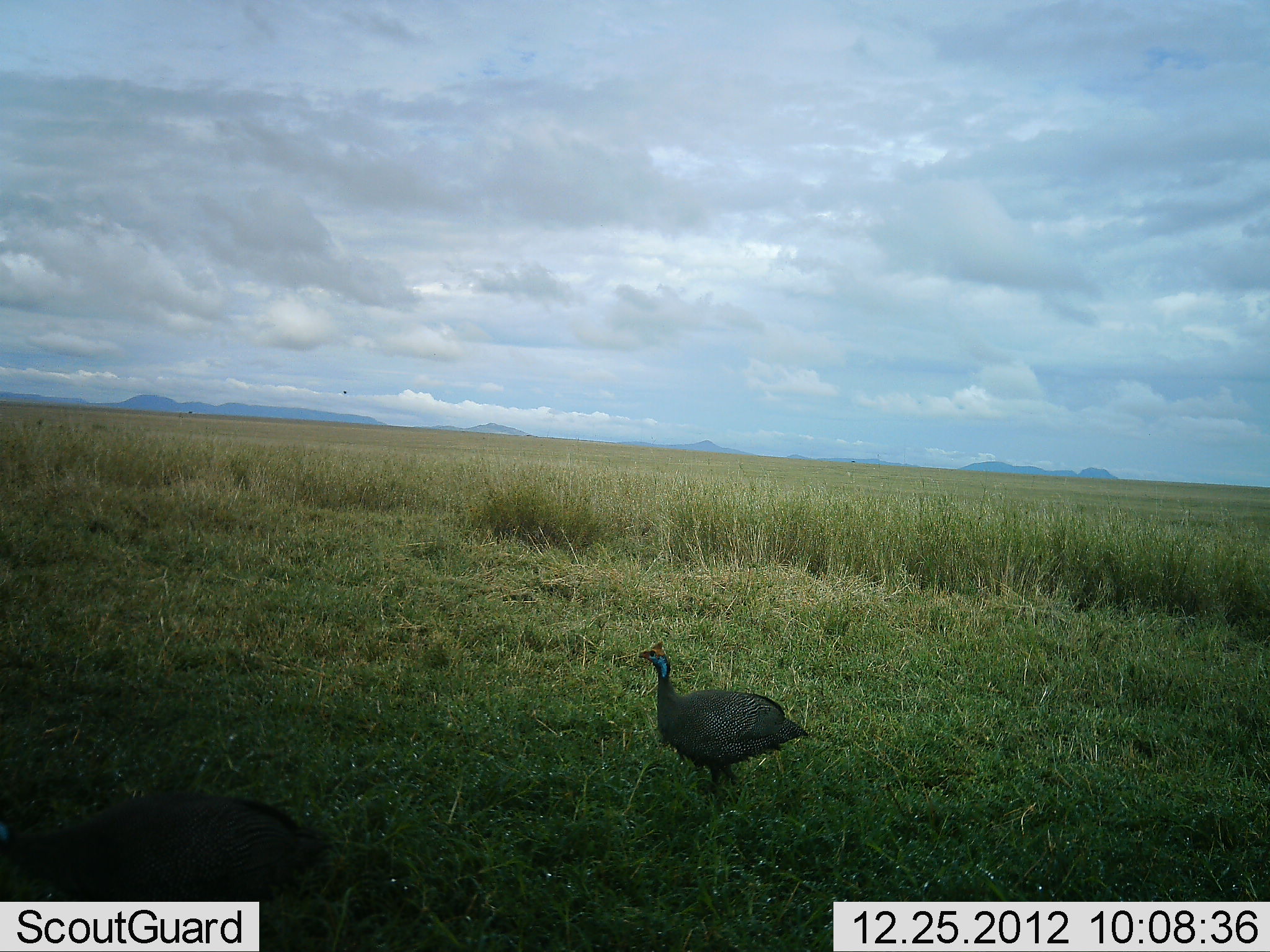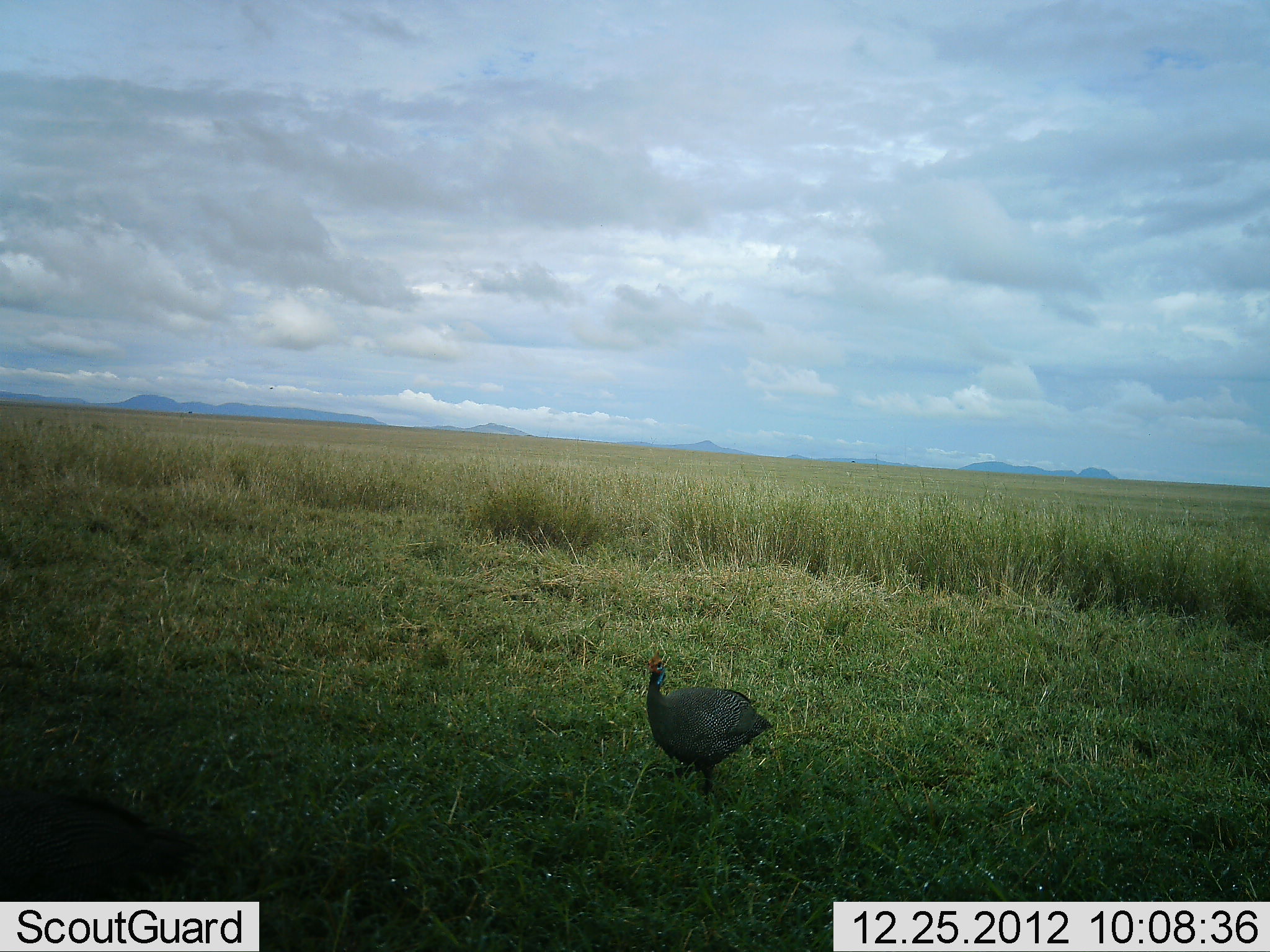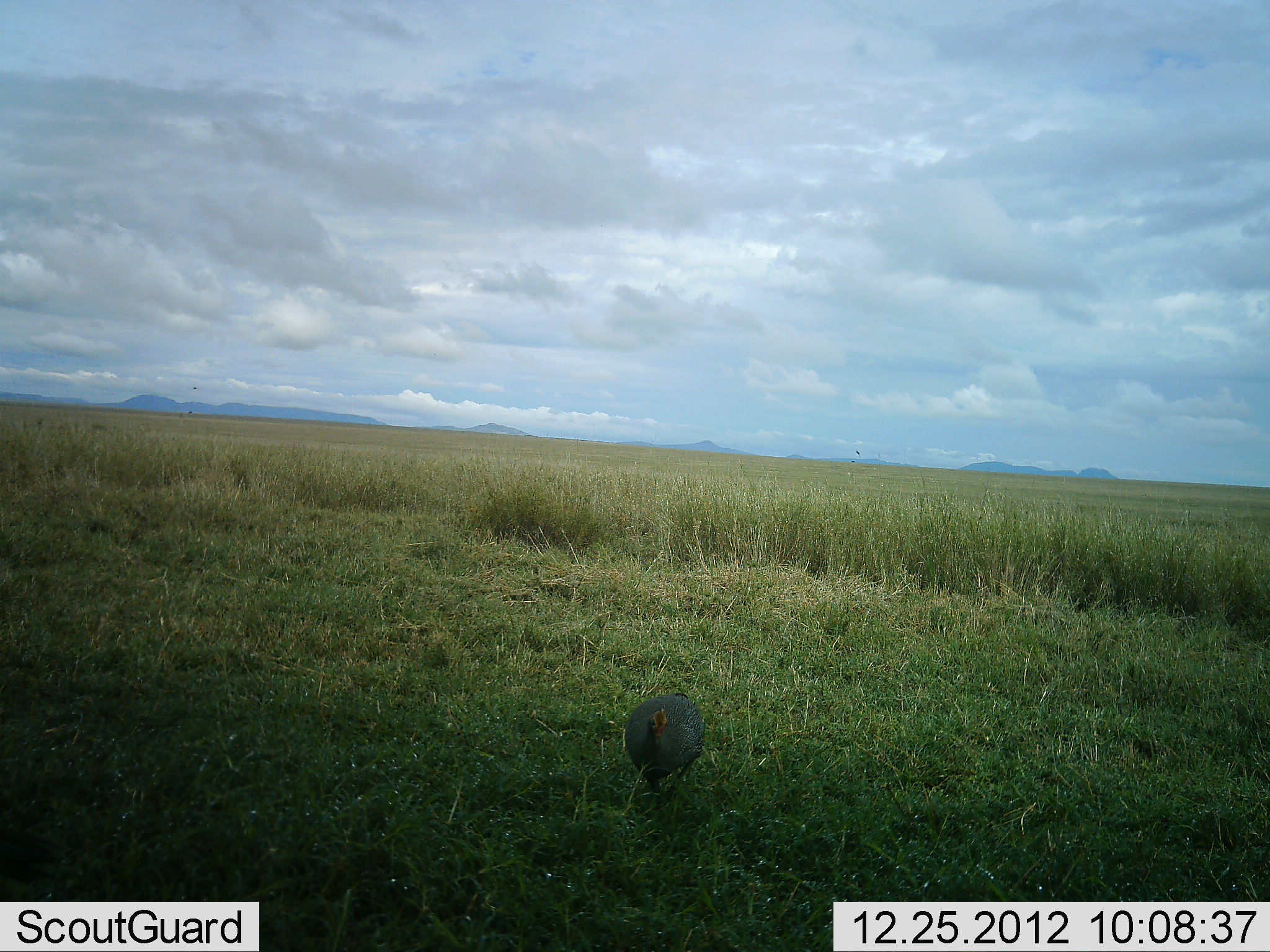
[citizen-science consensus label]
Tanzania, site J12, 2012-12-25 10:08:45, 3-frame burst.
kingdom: Animalia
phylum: Chordata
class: Aves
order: Galliformes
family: Numididae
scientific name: Numididae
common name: guinea fowl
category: guineafowl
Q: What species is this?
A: Guineafowl (guinea fowl) (Numididae).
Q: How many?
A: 2.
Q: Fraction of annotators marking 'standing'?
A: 40%.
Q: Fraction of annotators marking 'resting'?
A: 0%.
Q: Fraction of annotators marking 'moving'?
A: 68%.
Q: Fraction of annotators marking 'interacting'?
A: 0%.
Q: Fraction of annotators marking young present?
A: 0%.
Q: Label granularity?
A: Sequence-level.